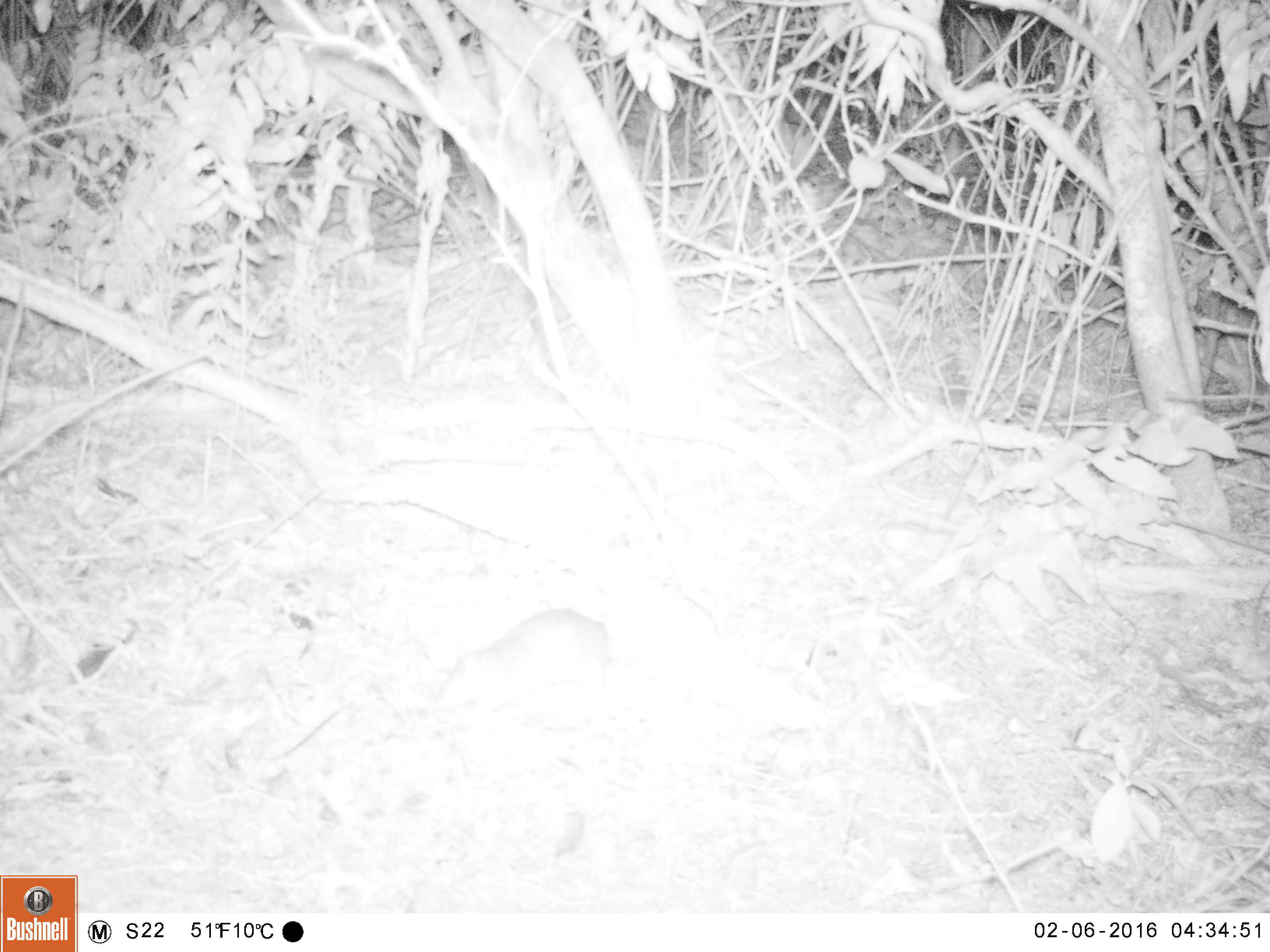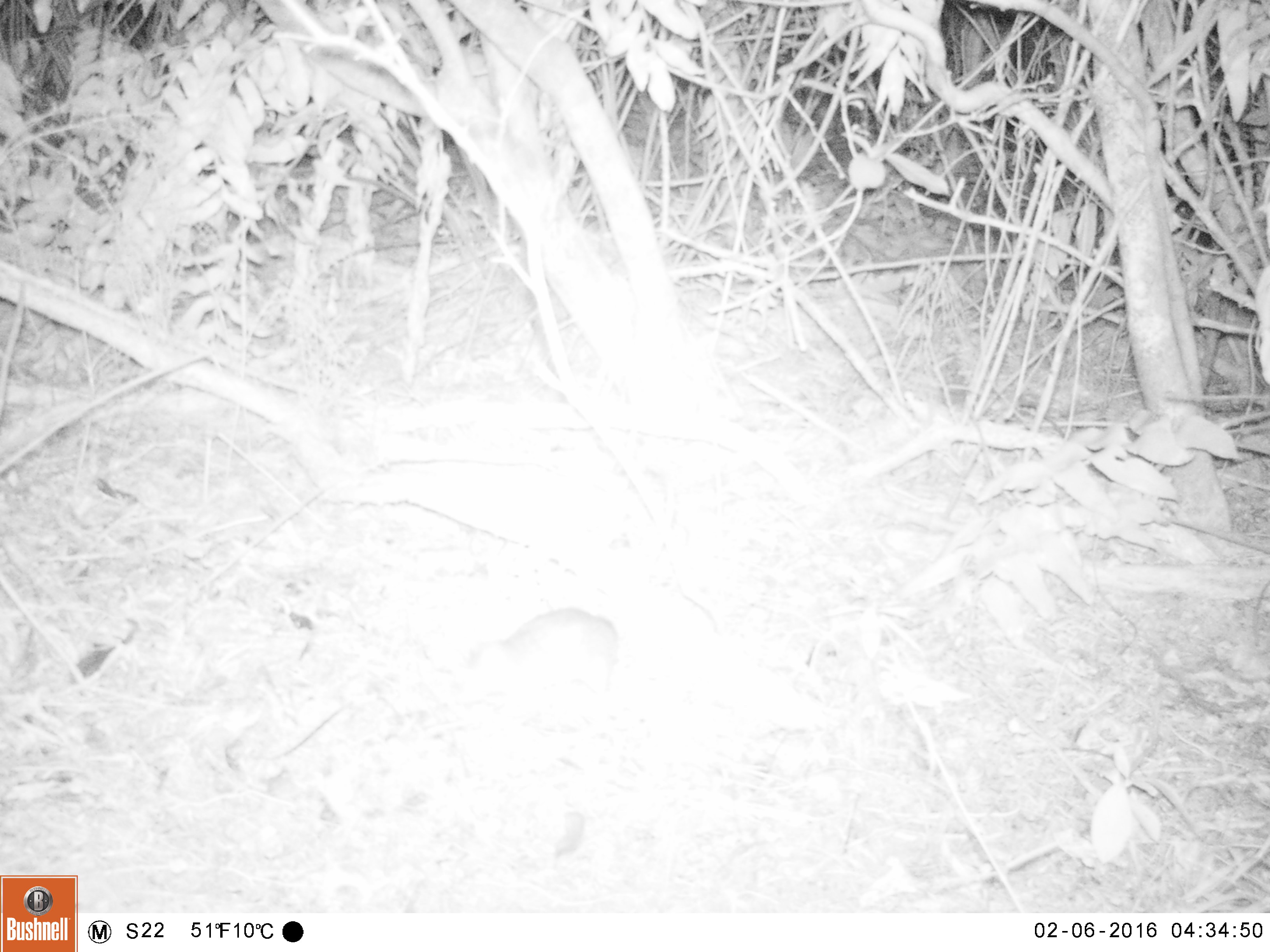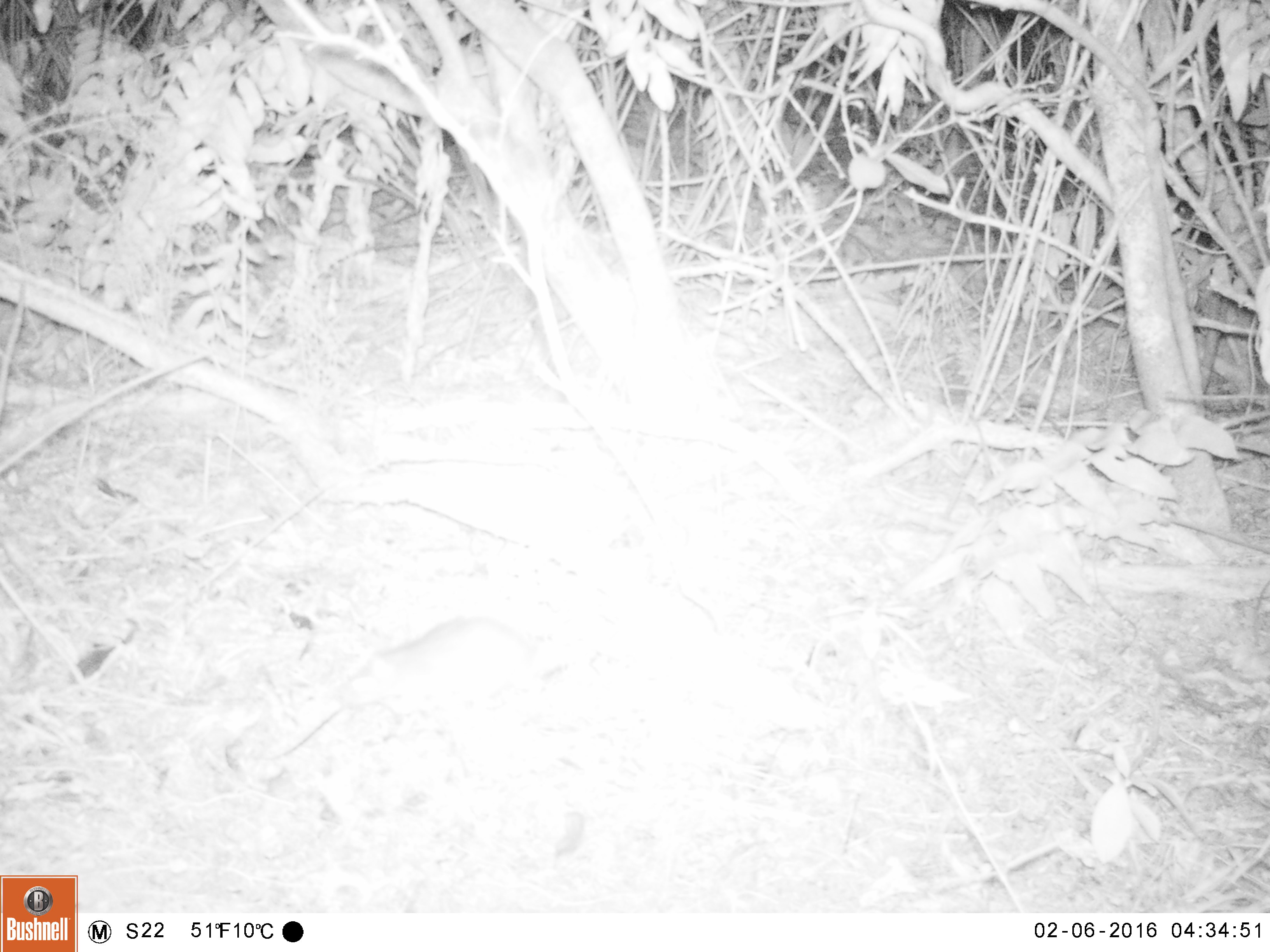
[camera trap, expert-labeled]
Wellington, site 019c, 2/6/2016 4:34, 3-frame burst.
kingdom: Animalia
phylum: Chordata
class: Mammalia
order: Rodentia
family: Muridae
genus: Rattus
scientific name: Rattus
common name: rat